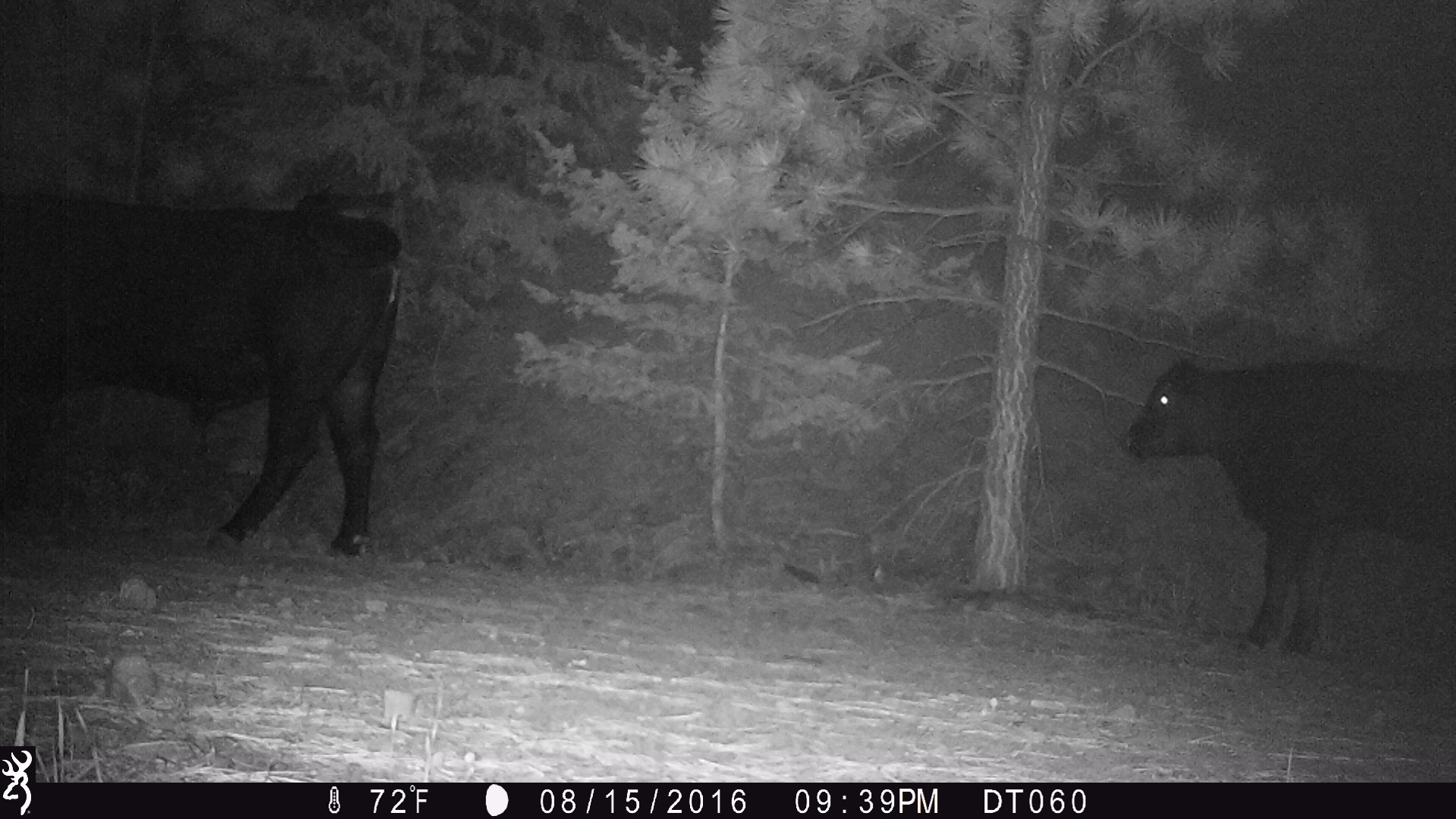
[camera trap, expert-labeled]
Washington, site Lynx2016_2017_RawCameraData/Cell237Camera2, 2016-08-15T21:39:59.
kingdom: Animalia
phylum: Chordata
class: Mammalia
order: Artiodactyla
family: Bovidae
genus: Bos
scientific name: Bos taurus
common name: domestic cattle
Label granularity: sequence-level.